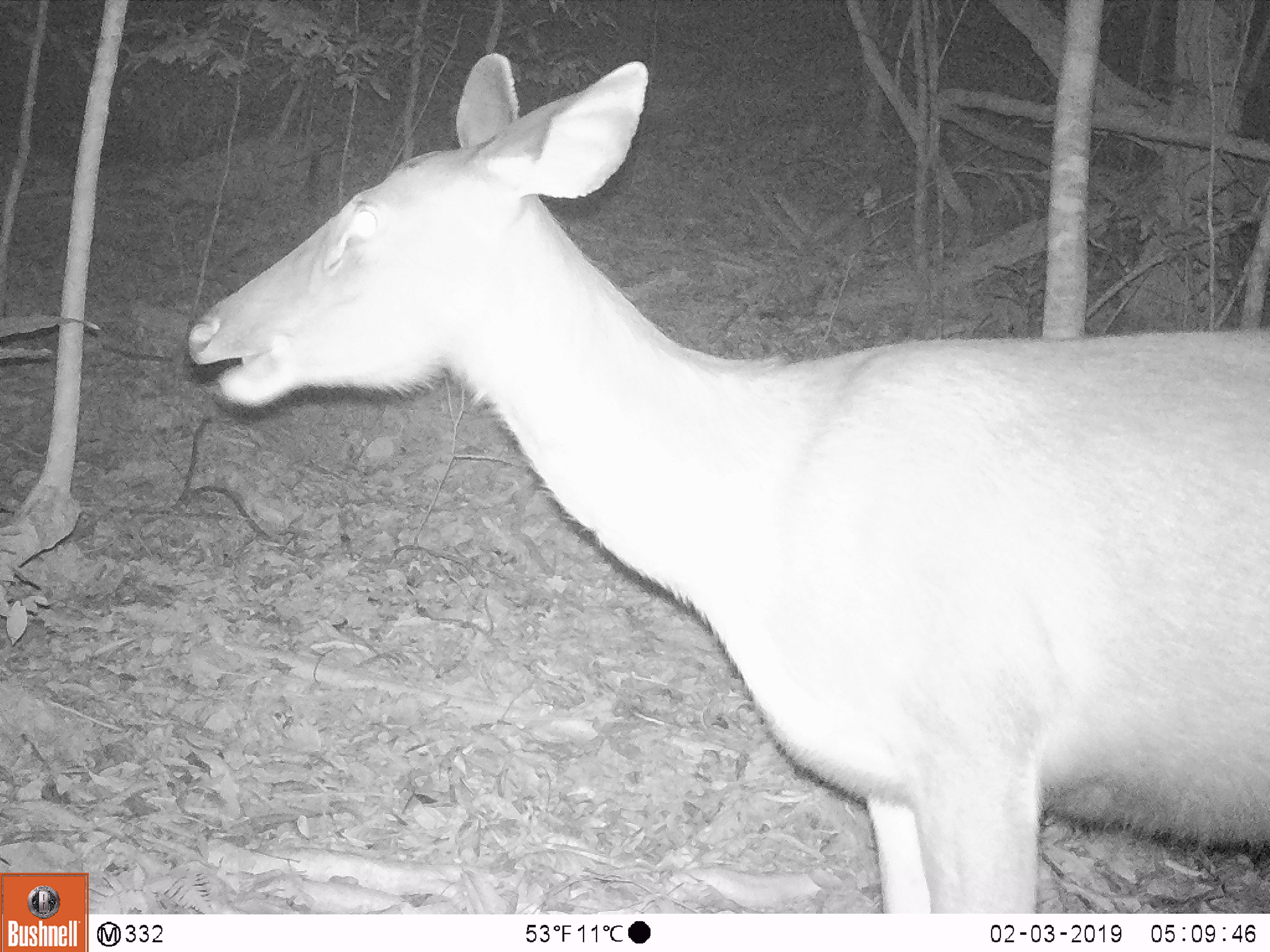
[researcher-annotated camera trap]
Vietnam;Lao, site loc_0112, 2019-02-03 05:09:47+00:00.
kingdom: Animalia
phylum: Chordata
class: Mammalia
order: Artiodactyla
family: Cervidae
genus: Rusa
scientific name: Rusa unicolor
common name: sambar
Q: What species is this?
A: Sambar (Rusa unicolor).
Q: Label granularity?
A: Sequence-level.